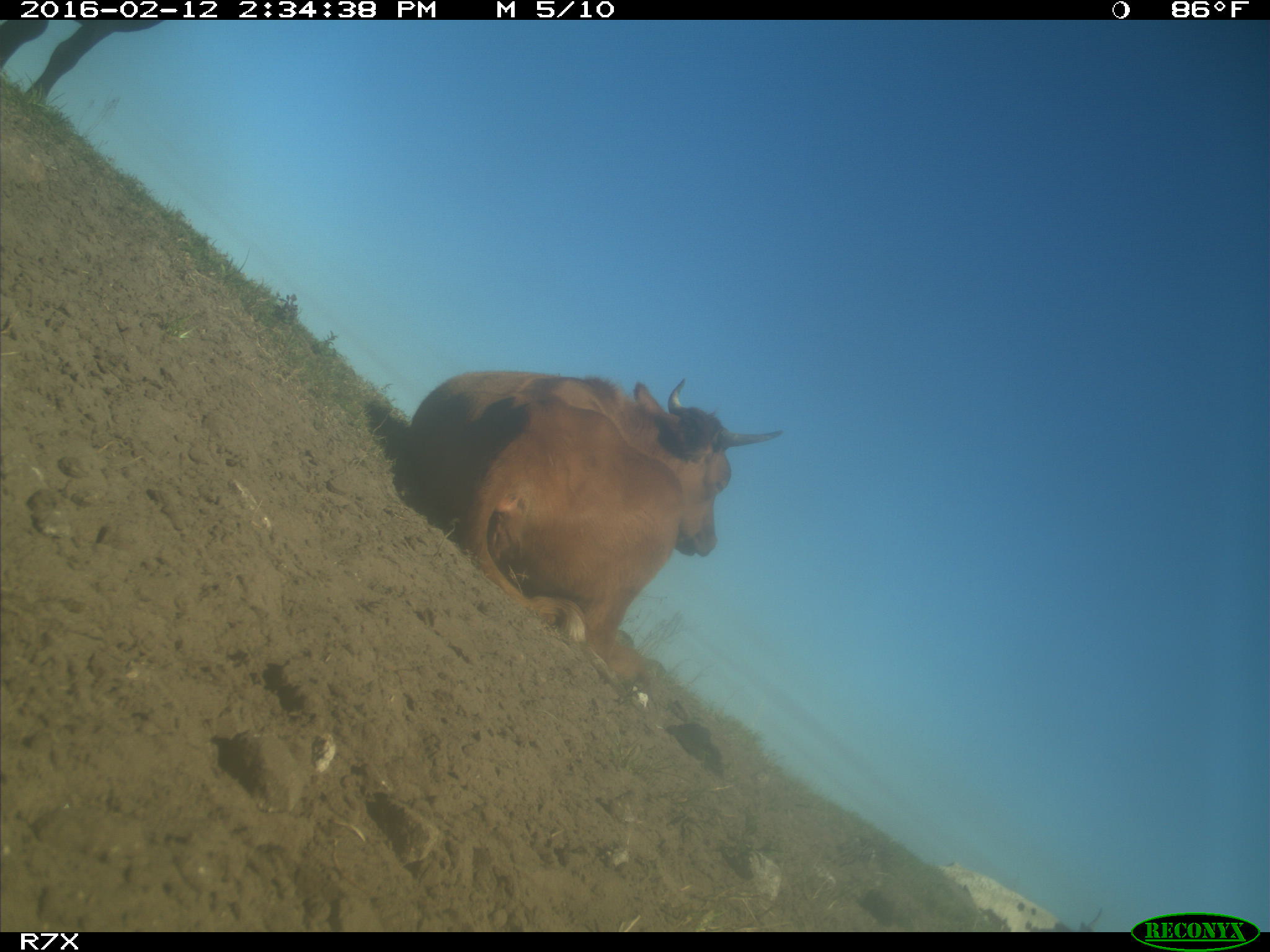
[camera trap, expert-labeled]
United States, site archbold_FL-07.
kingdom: Animalia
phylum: Chordata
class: Mammalia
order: Artiodactyla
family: Bovidae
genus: Bos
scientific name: Bos taurus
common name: domestic cow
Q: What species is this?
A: Bos taurus (domestic cow).